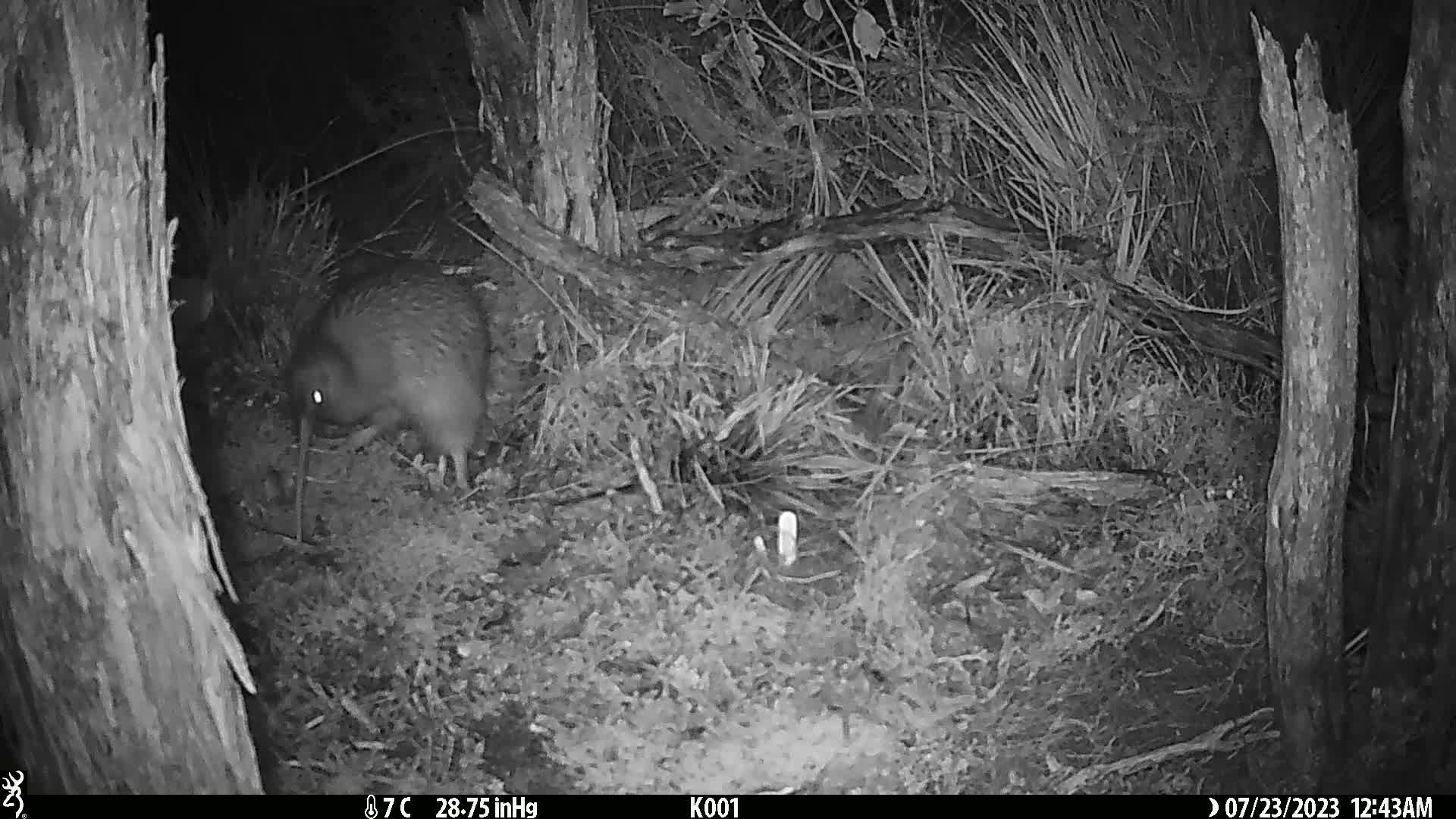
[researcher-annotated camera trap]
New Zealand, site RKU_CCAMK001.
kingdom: Animalia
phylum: Chordata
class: Aves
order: Apterygiformes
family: Apterygidae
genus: Apteryx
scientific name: Apteryx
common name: kiwi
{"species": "kiwi (Apteryx)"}